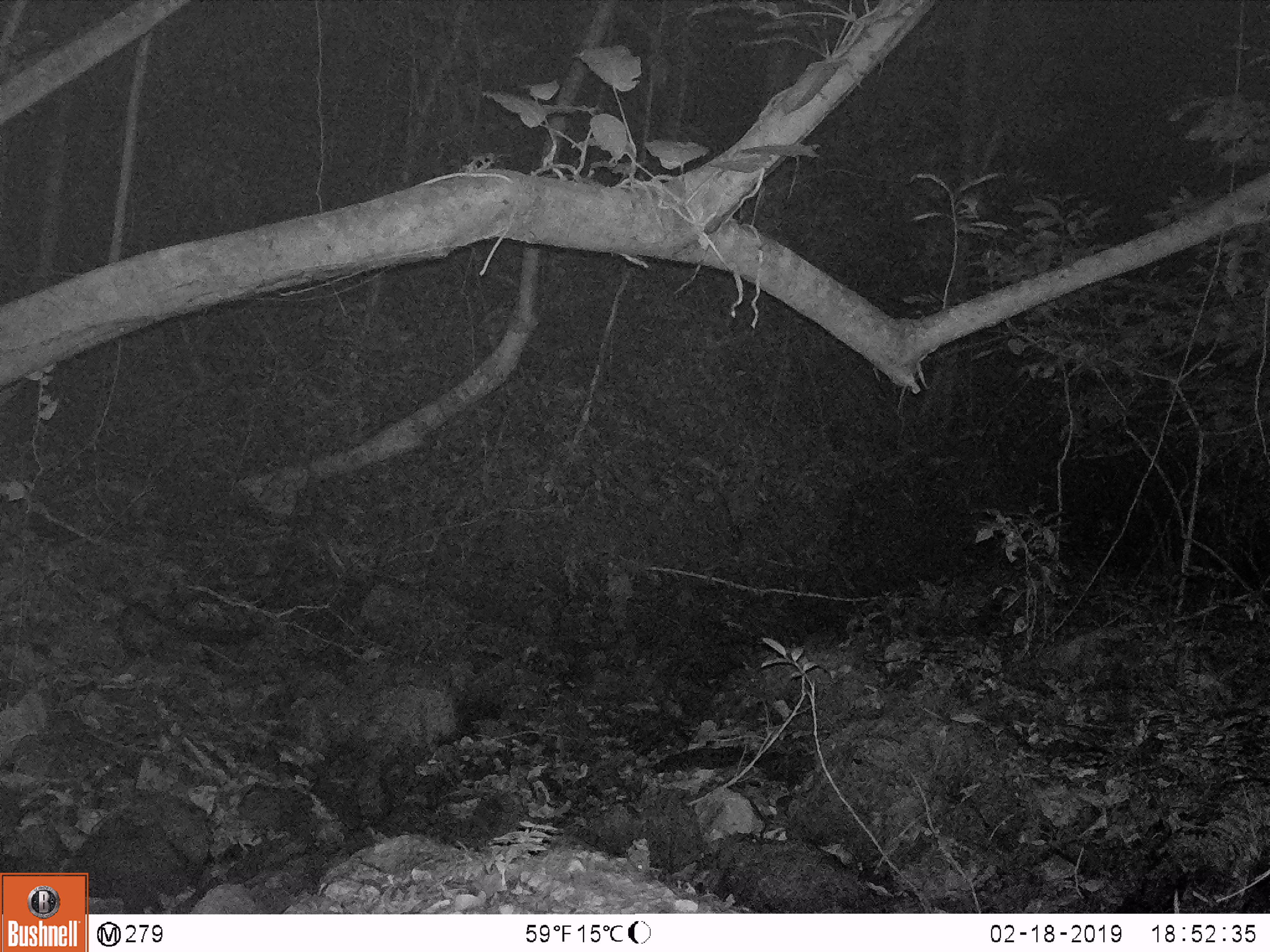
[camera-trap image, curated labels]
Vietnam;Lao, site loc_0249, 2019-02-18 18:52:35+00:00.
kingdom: Animalia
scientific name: Animalia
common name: animal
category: unidentified animal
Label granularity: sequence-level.